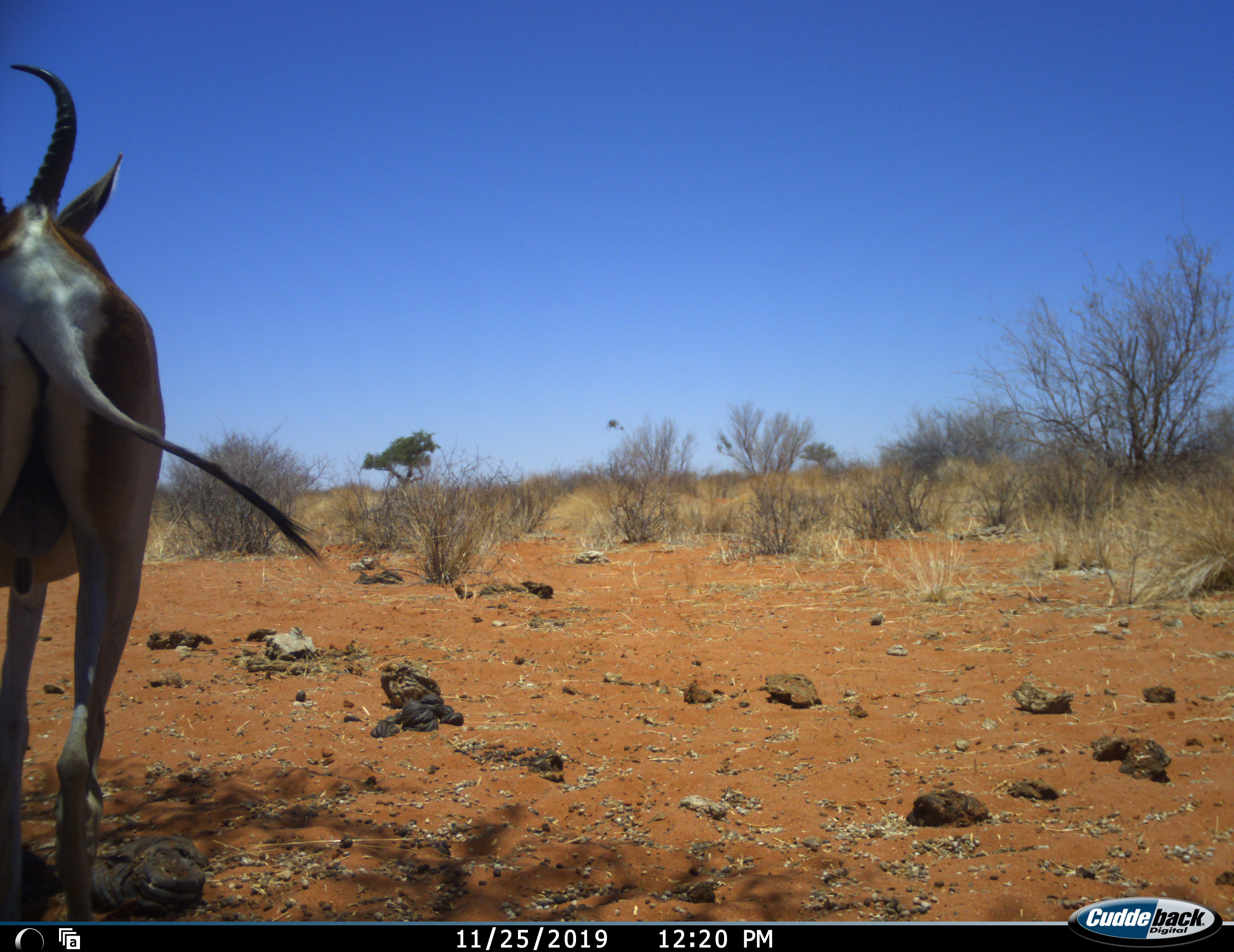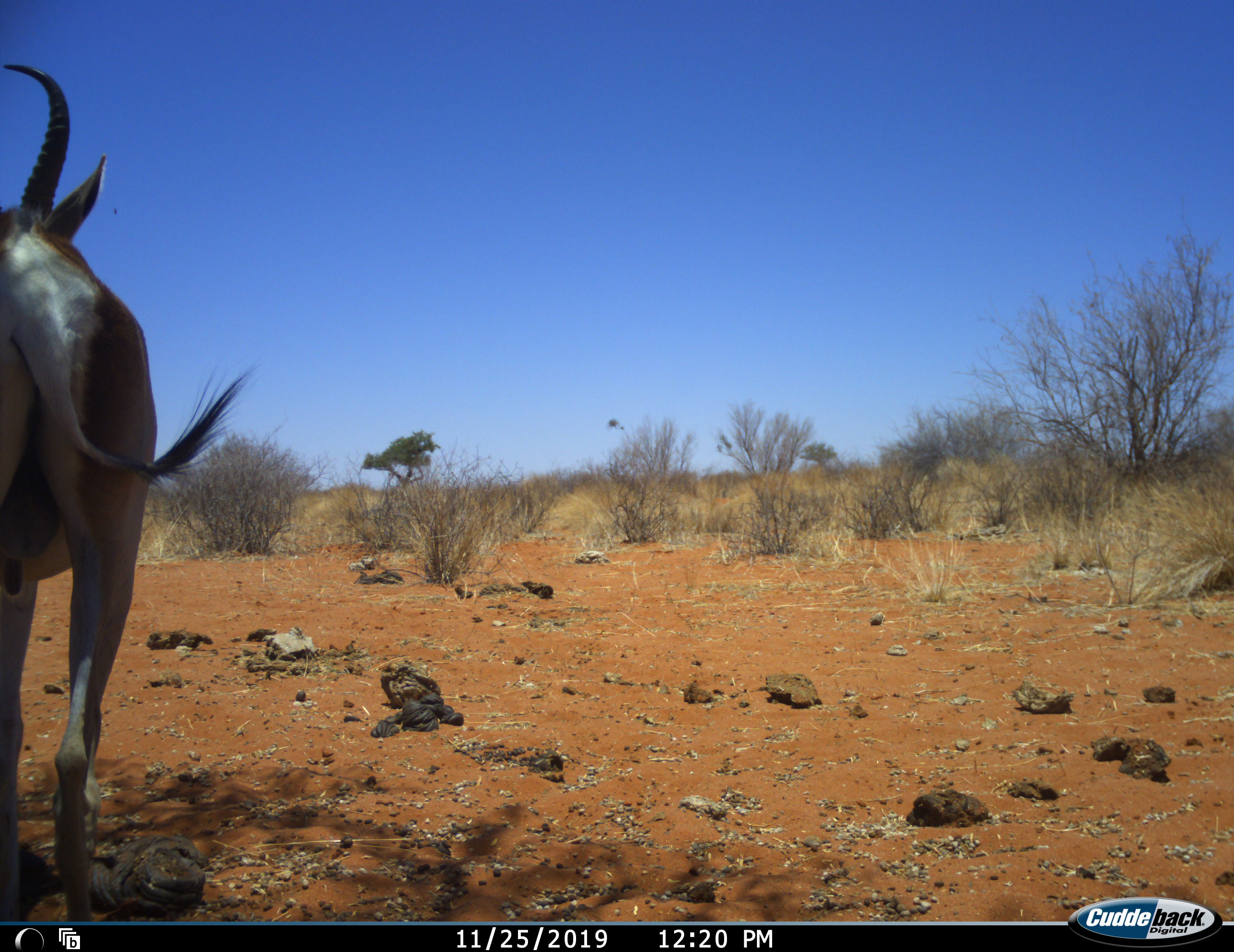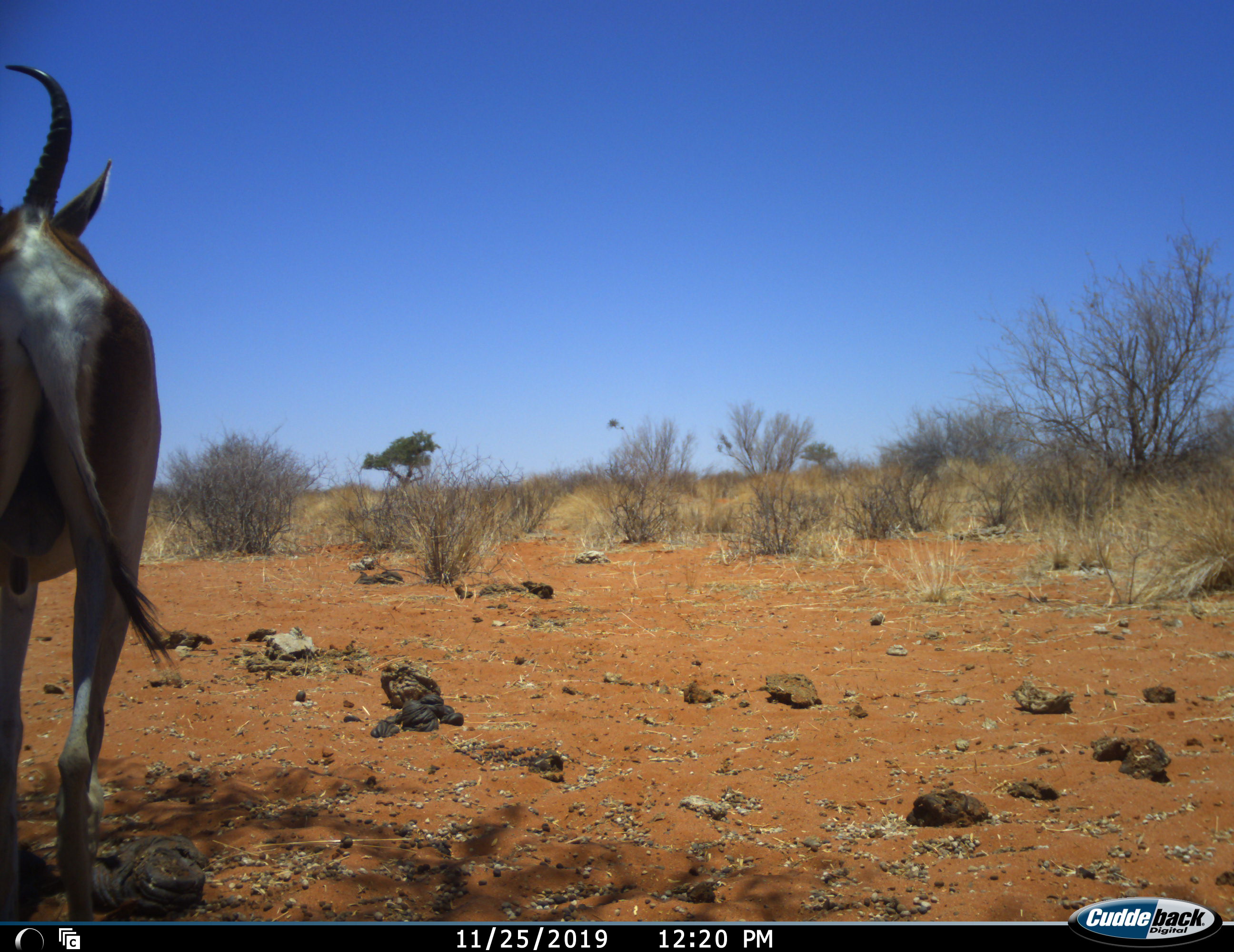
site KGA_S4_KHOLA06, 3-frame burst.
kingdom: Animalia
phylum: Chordata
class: Mammalia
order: Artiodactyla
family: Bovidae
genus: Antidorcas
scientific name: Antidorcas marsupialis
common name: springbok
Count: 1.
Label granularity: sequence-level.